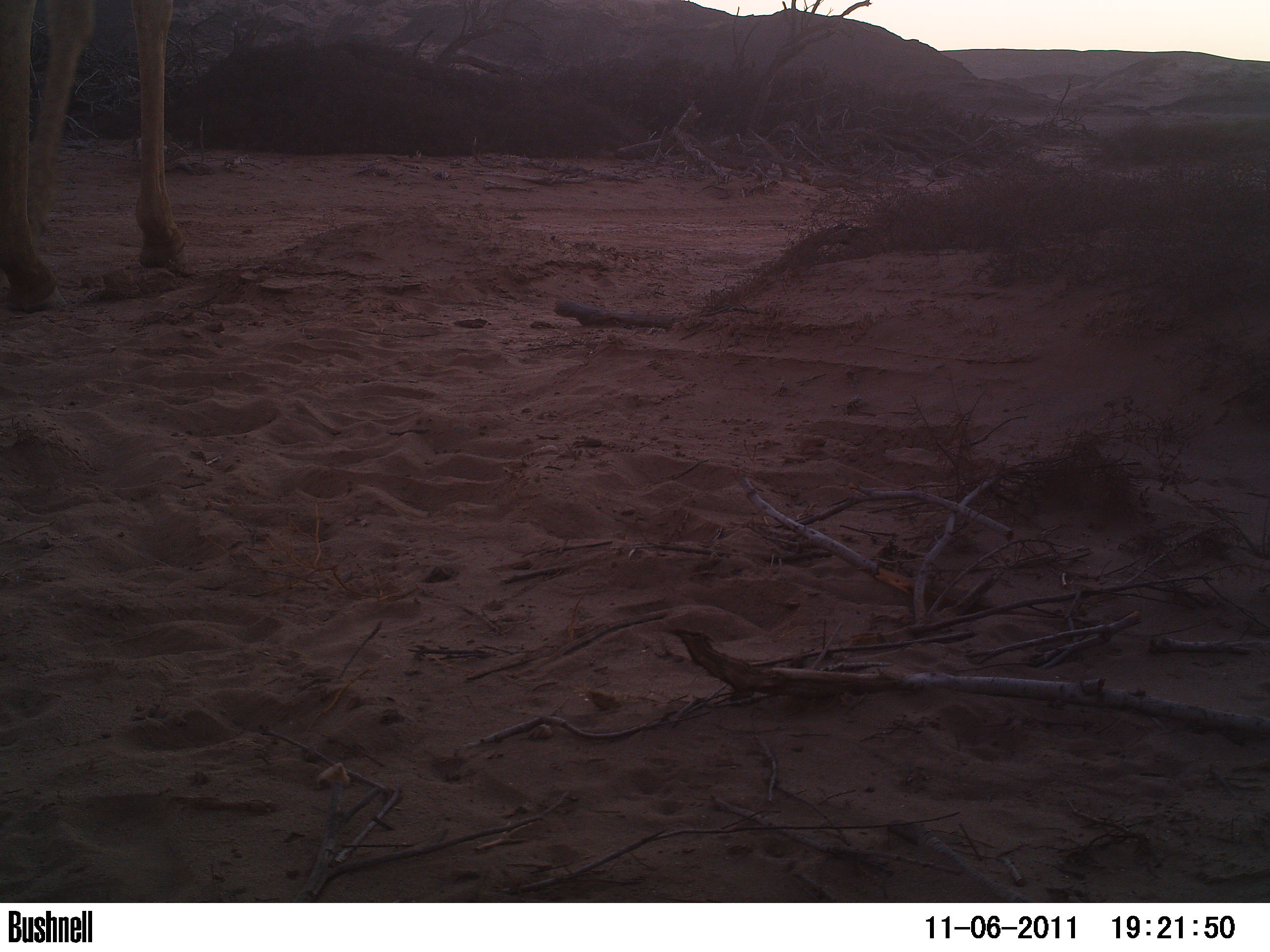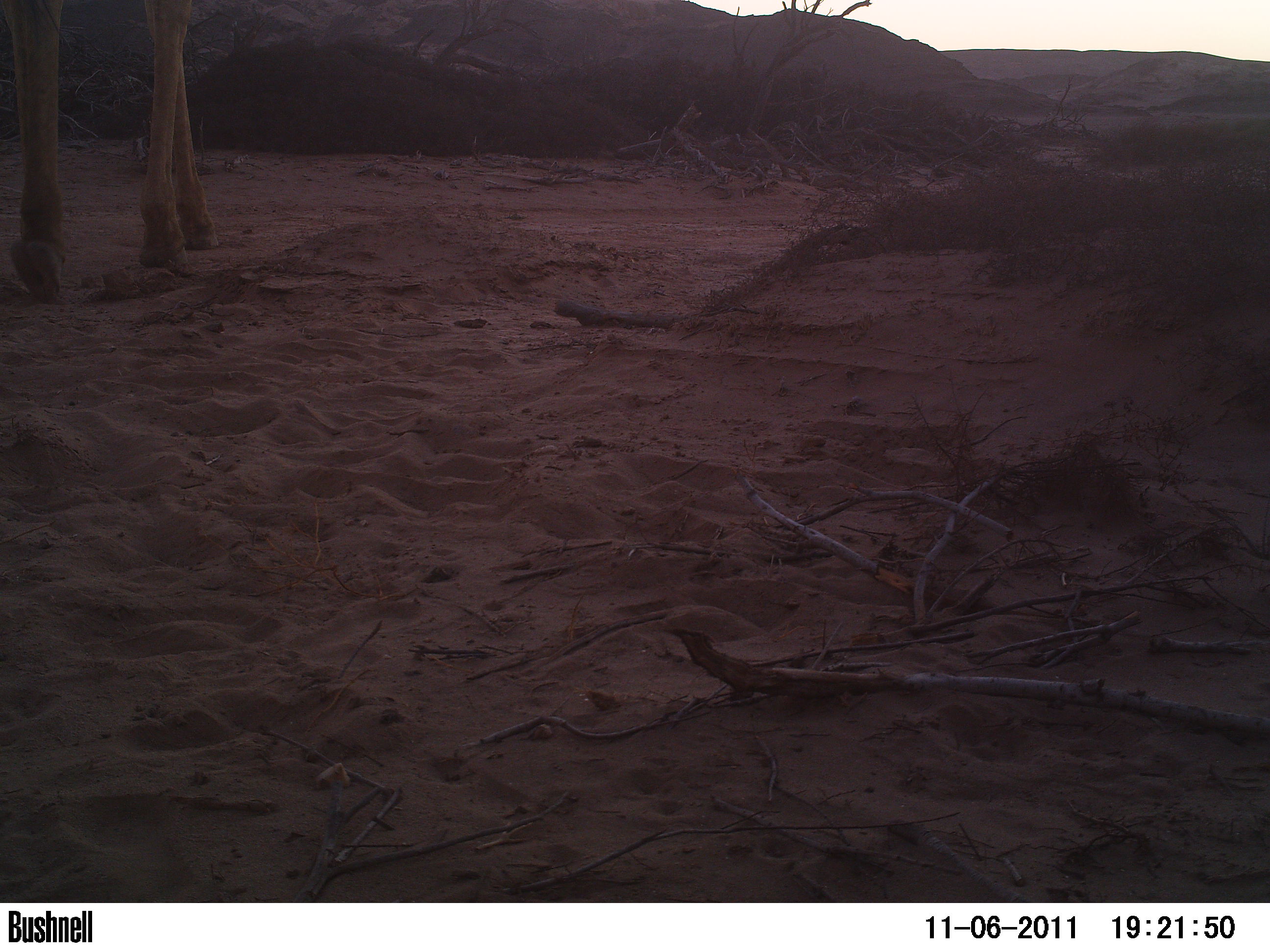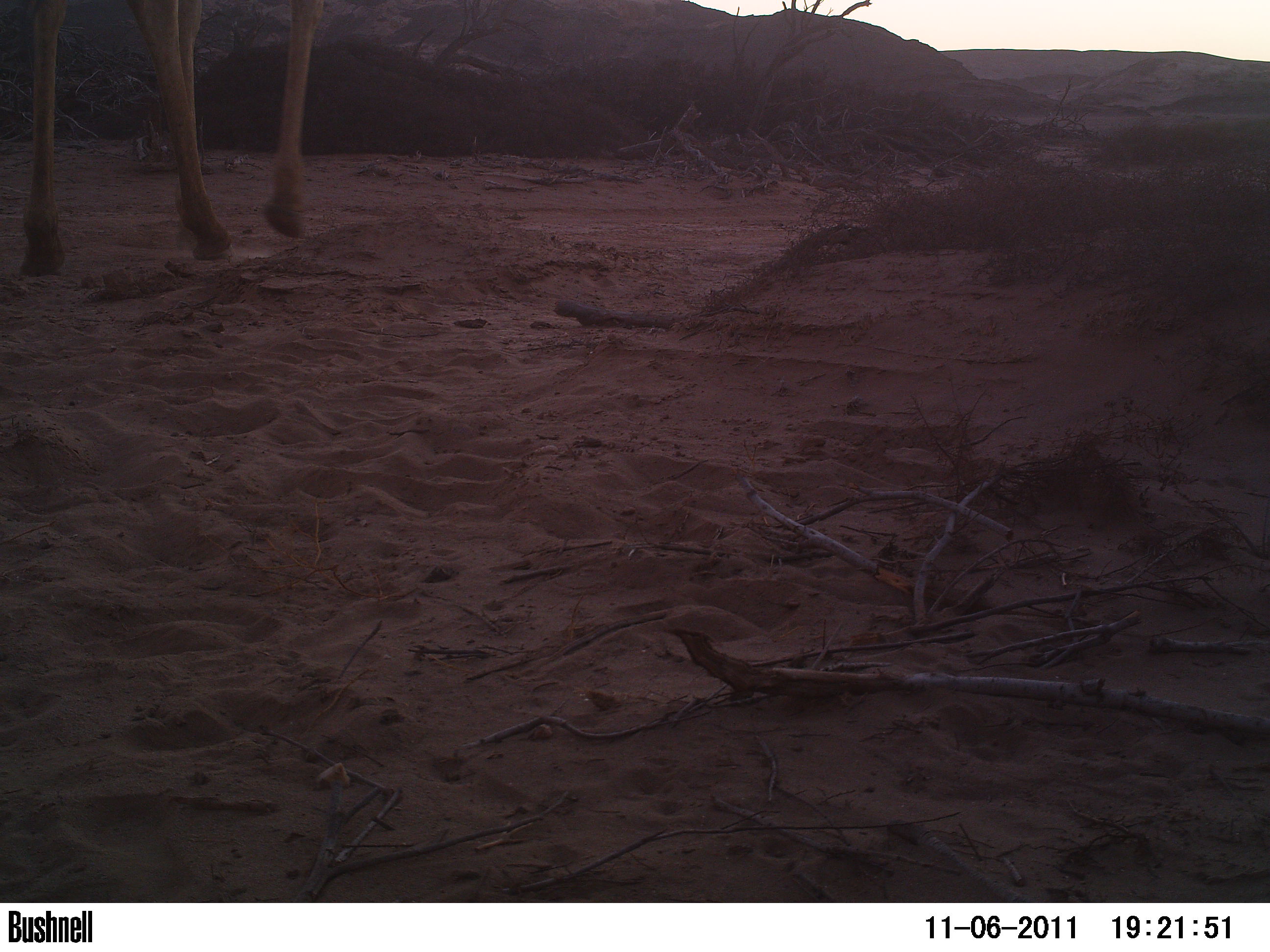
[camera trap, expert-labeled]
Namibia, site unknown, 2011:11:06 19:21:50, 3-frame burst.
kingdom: Animalia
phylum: Chordata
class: Mammalia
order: Artiodactyla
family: Giraffidae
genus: Giraffa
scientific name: Giraffa camelopardalis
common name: giraffe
Giraffa camelopardalis (giraffe).